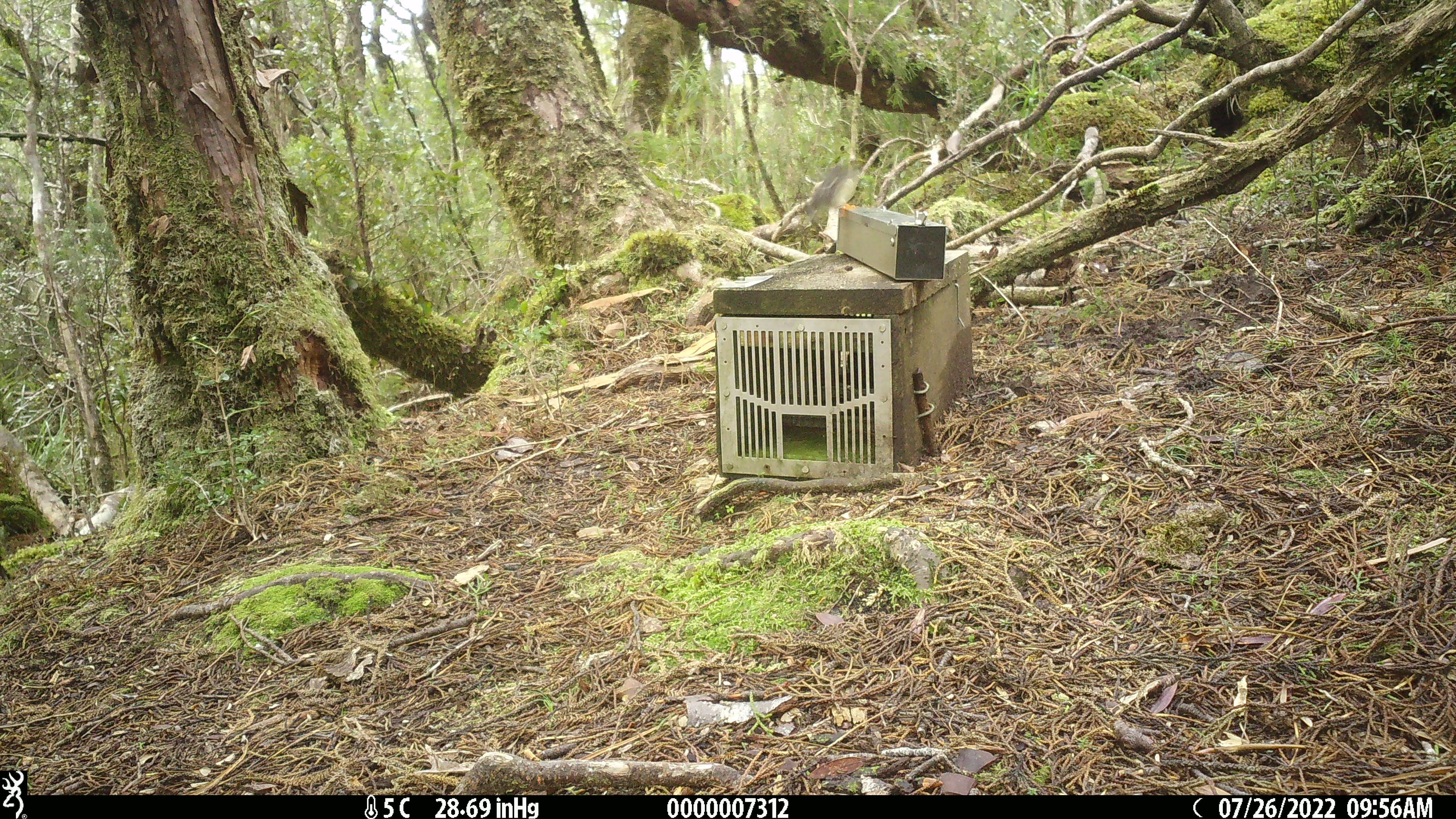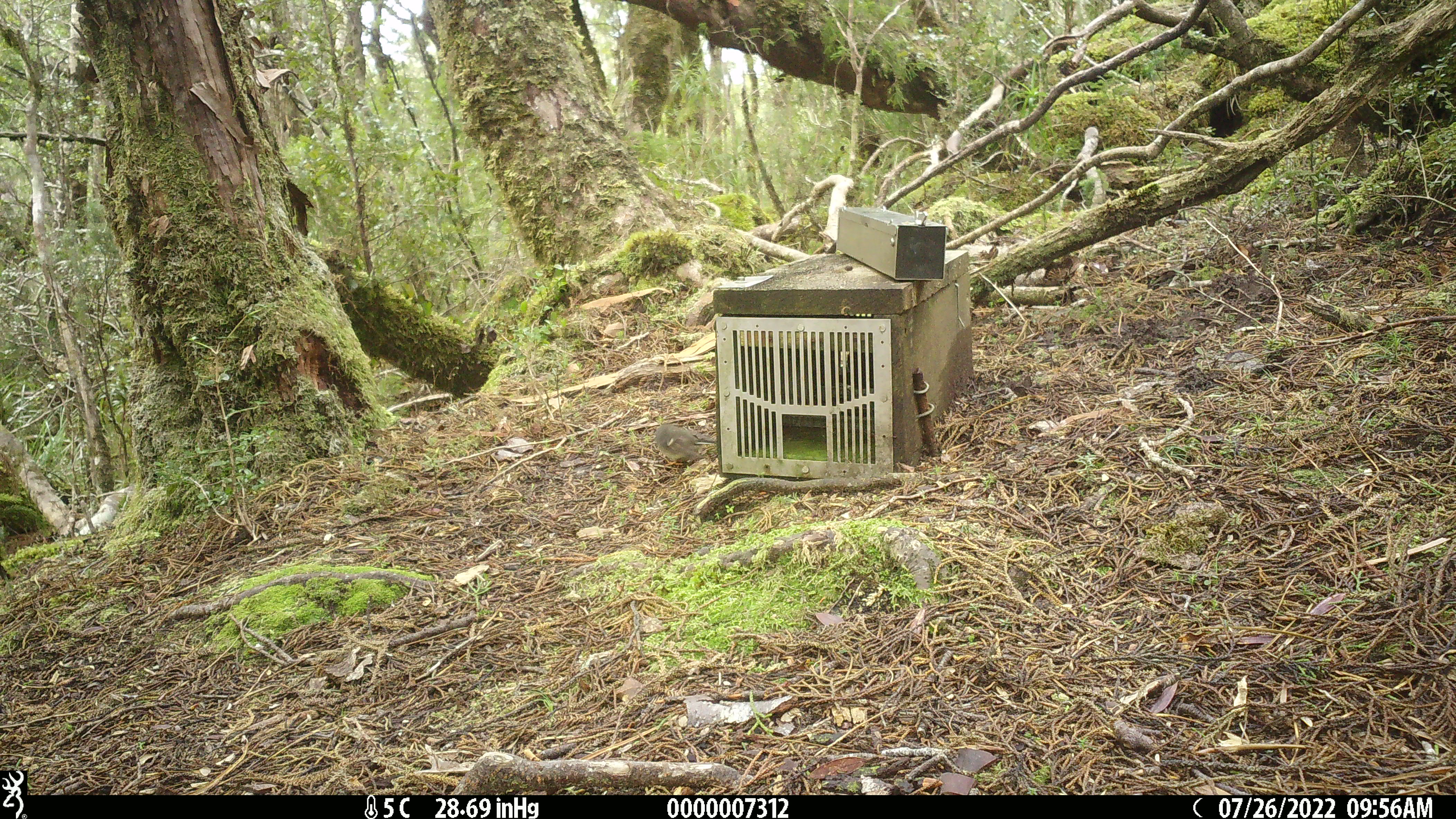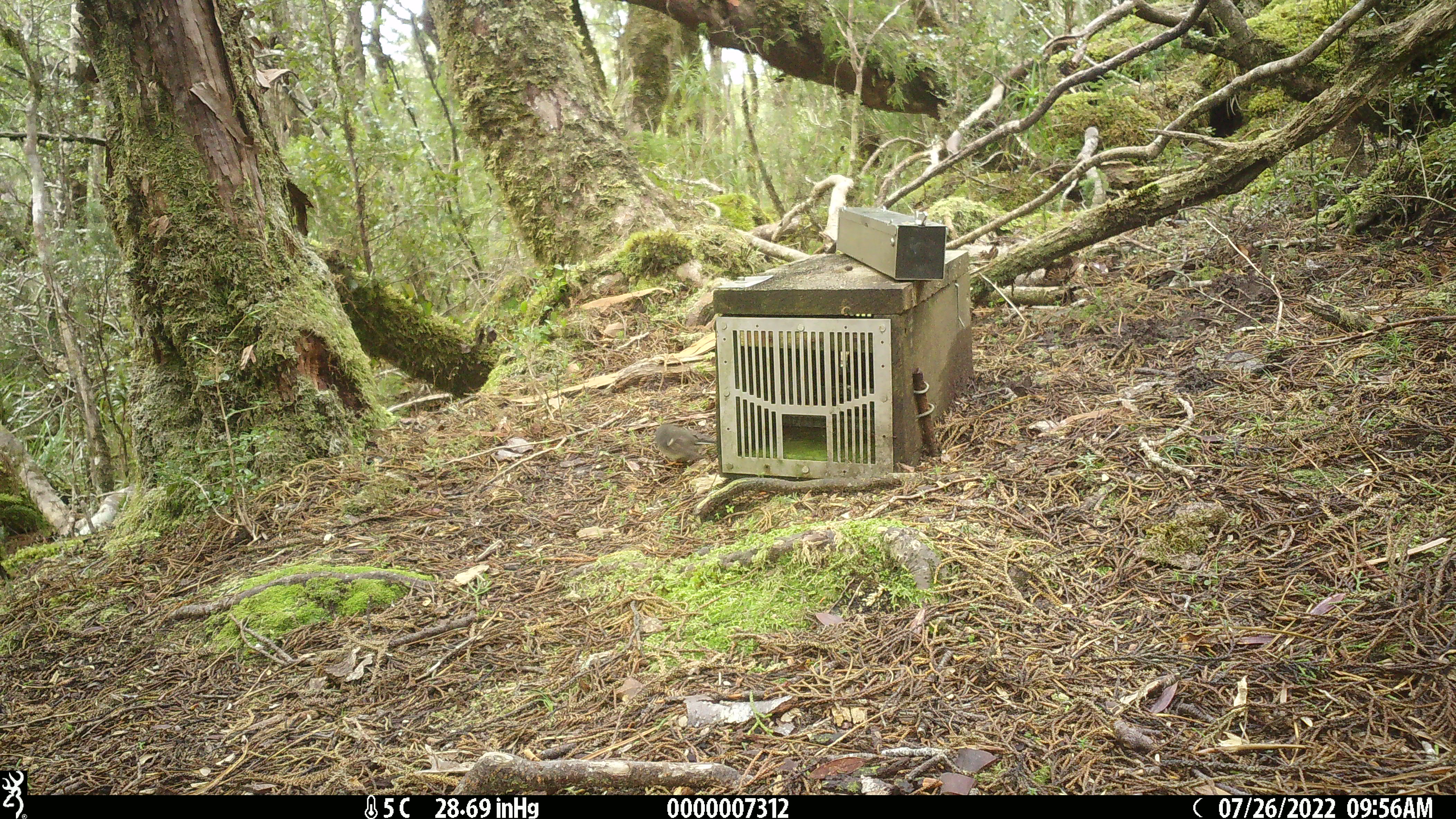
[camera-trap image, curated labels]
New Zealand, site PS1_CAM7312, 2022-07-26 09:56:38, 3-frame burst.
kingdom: Animalia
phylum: Chordata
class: Aves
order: Passeriformes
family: Petroicidae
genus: Petroica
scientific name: Petroica macrocephala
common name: tomtit